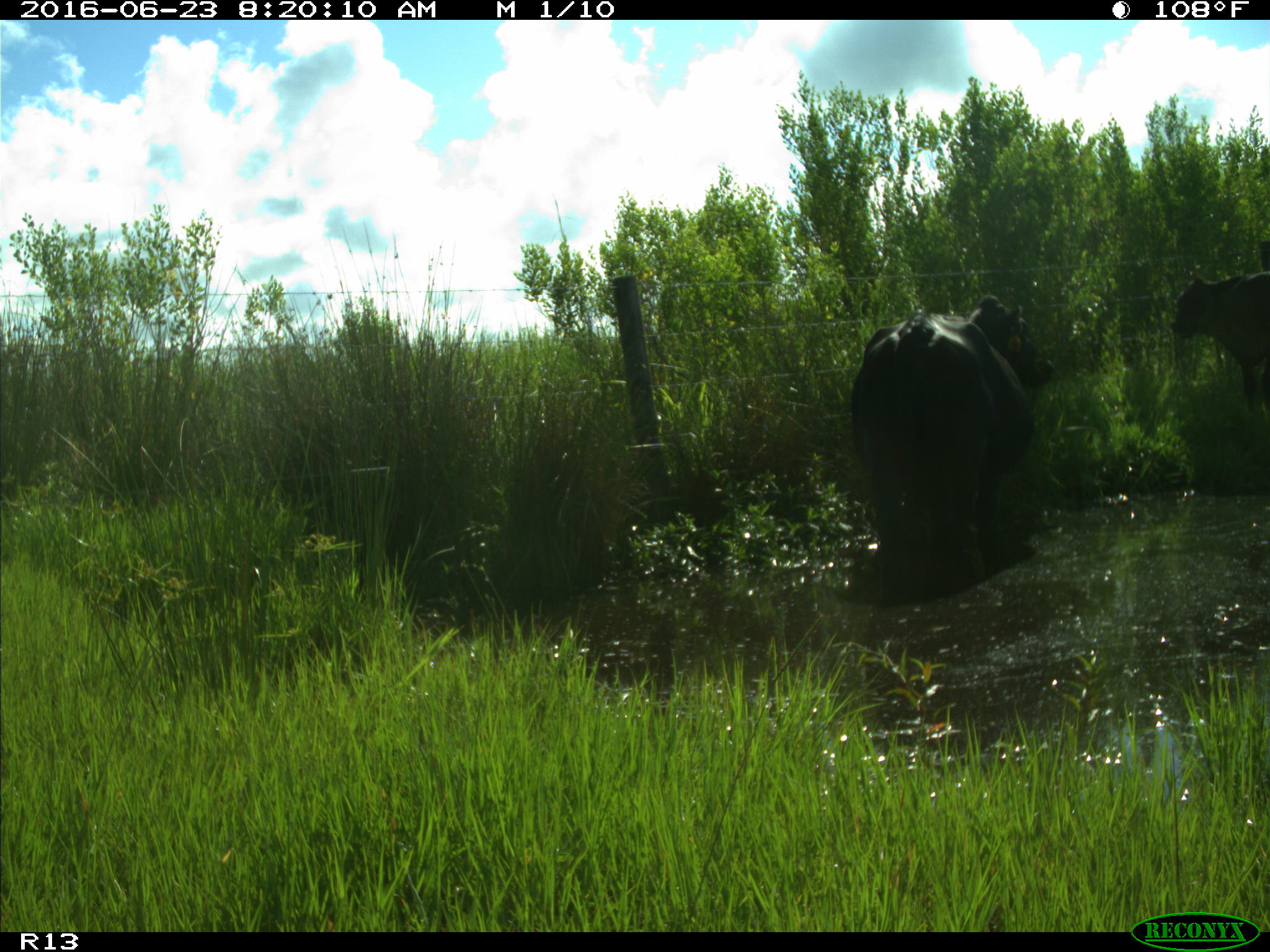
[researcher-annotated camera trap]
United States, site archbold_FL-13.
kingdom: Animalia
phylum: Chordata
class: Mammalia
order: Artiodactyla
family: Bovidae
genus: Bos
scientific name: Bos taurus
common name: domestic cow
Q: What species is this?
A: Bos taurus (domestic cow).